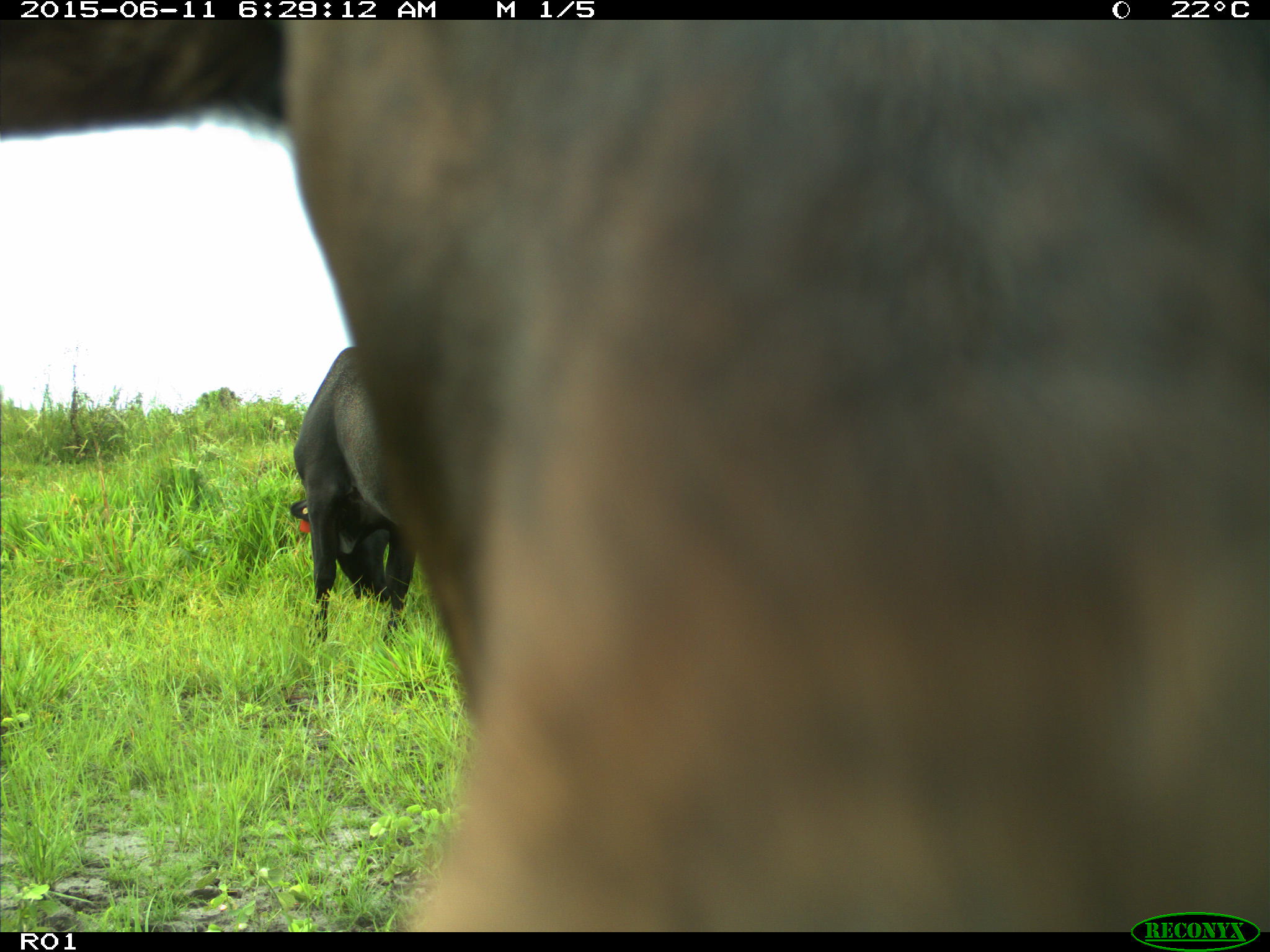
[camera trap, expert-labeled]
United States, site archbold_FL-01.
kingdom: Animalia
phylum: Chordata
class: Mammalia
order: Artiodactyla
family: Bovidae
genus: Bos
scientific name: Bos taurus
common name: domestic cow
Bos taurus (domestic cow).